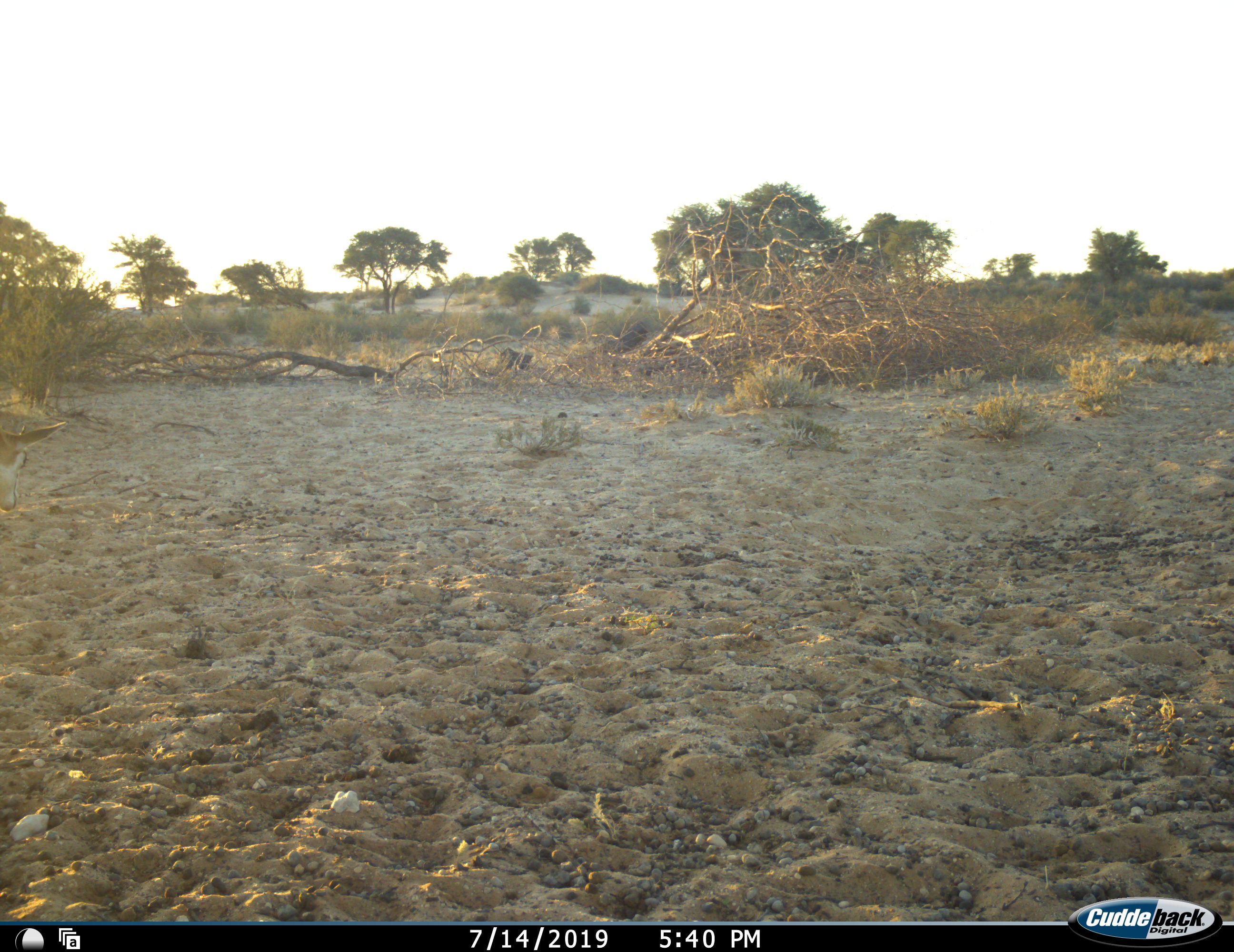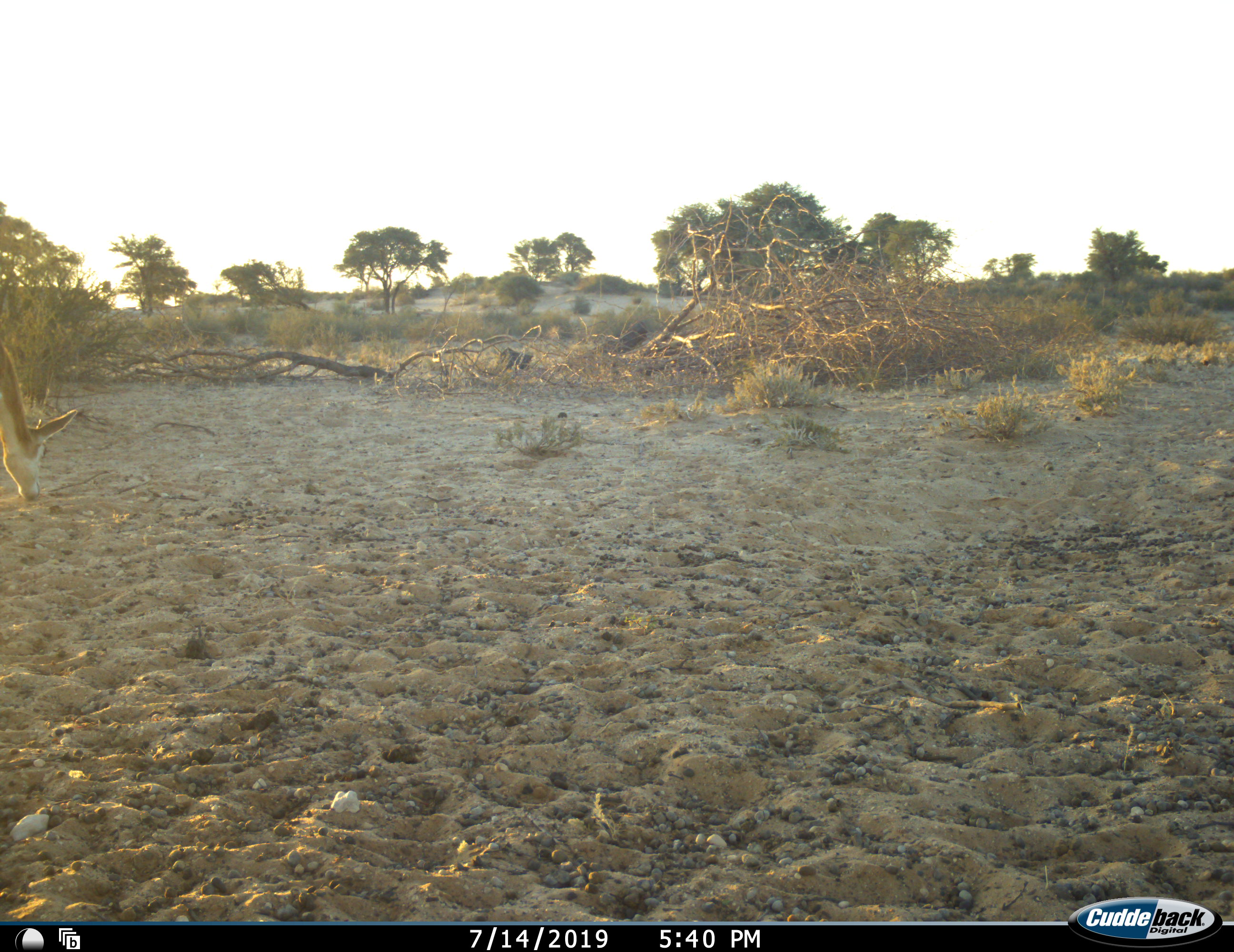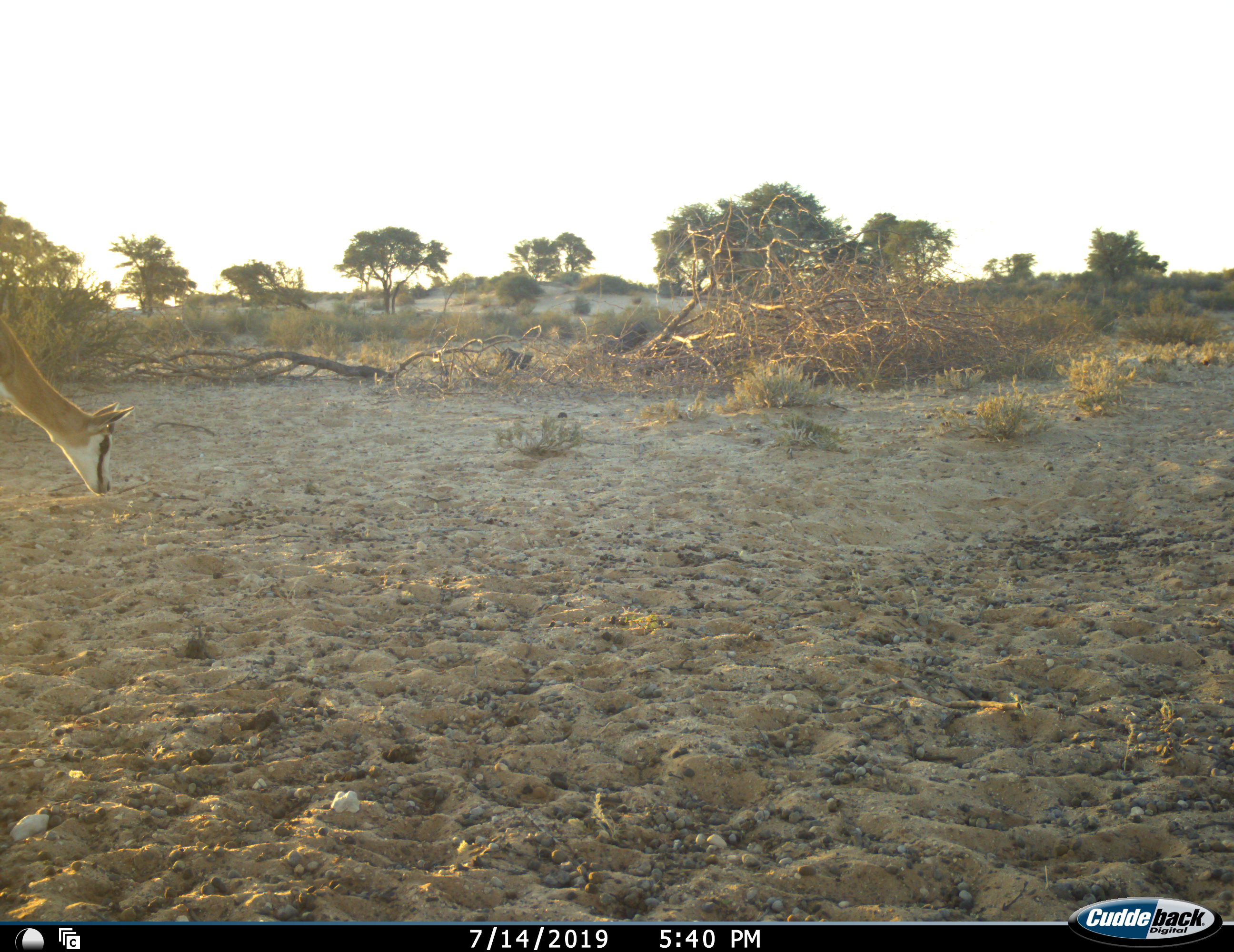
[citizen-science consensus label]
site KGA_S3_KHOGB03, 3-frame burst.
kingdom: Animalia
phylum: Chordata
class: Mammalia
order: Artiodactyla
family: Bovidae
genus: Antidorcas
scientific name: Antidorcas marsupialis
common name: springbok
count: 1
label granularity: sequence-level